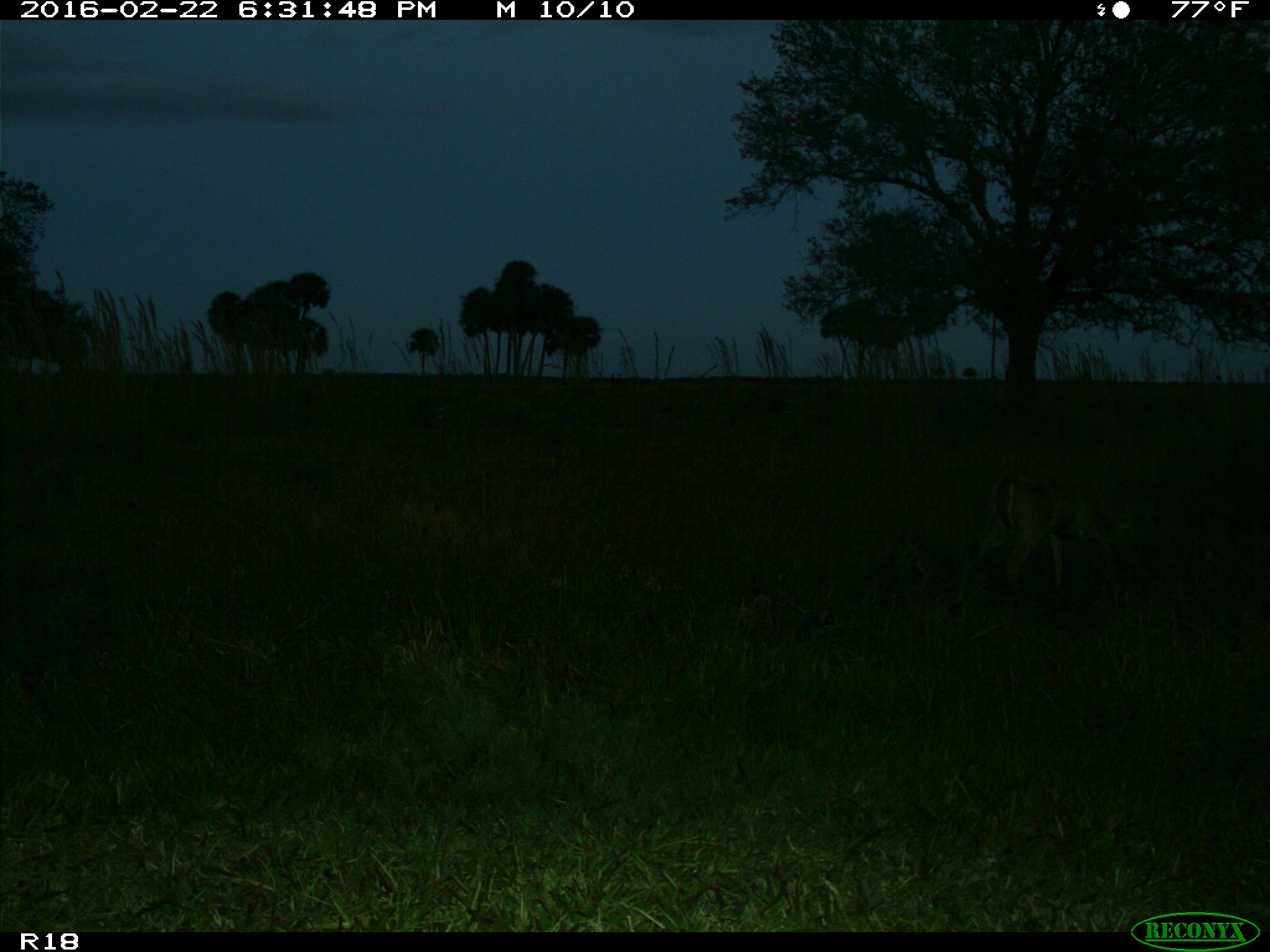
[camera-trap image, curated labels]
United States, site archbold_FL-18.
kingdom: Animalia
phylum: Chordata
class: Mammalia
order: Artiodactyla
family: Cervidae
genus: Odocoileus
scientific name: Odocoileus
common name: deer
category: unidentified deer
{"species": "unidentified deer (deer) (Odocoileus)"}